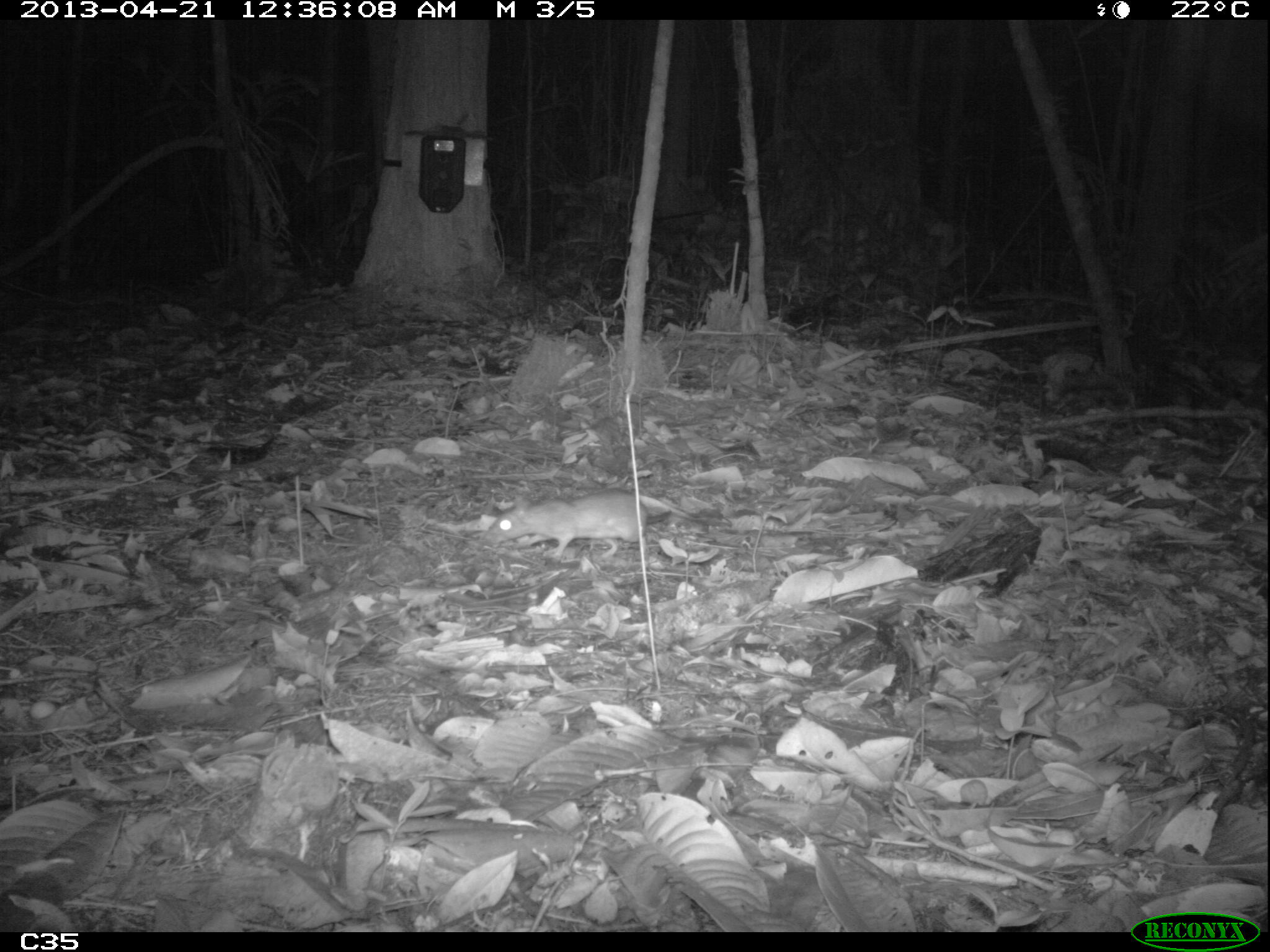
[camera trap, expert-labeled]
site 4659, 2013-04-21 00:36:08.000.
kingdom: Animalia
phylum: Chordata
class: Mammalia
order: Rodentia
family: Muridae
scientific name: Muridae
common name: mice, rats, and gerbils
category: unknown mouse or rat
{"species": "unknown mouse or rat (mice, rats, and gerbils) (Muridae)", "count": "1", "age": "adult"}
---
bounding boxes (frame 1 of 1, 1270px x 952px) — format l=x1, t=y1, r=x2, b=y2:
unknown mouse or rat: l=478, t=488, r=670, b=557